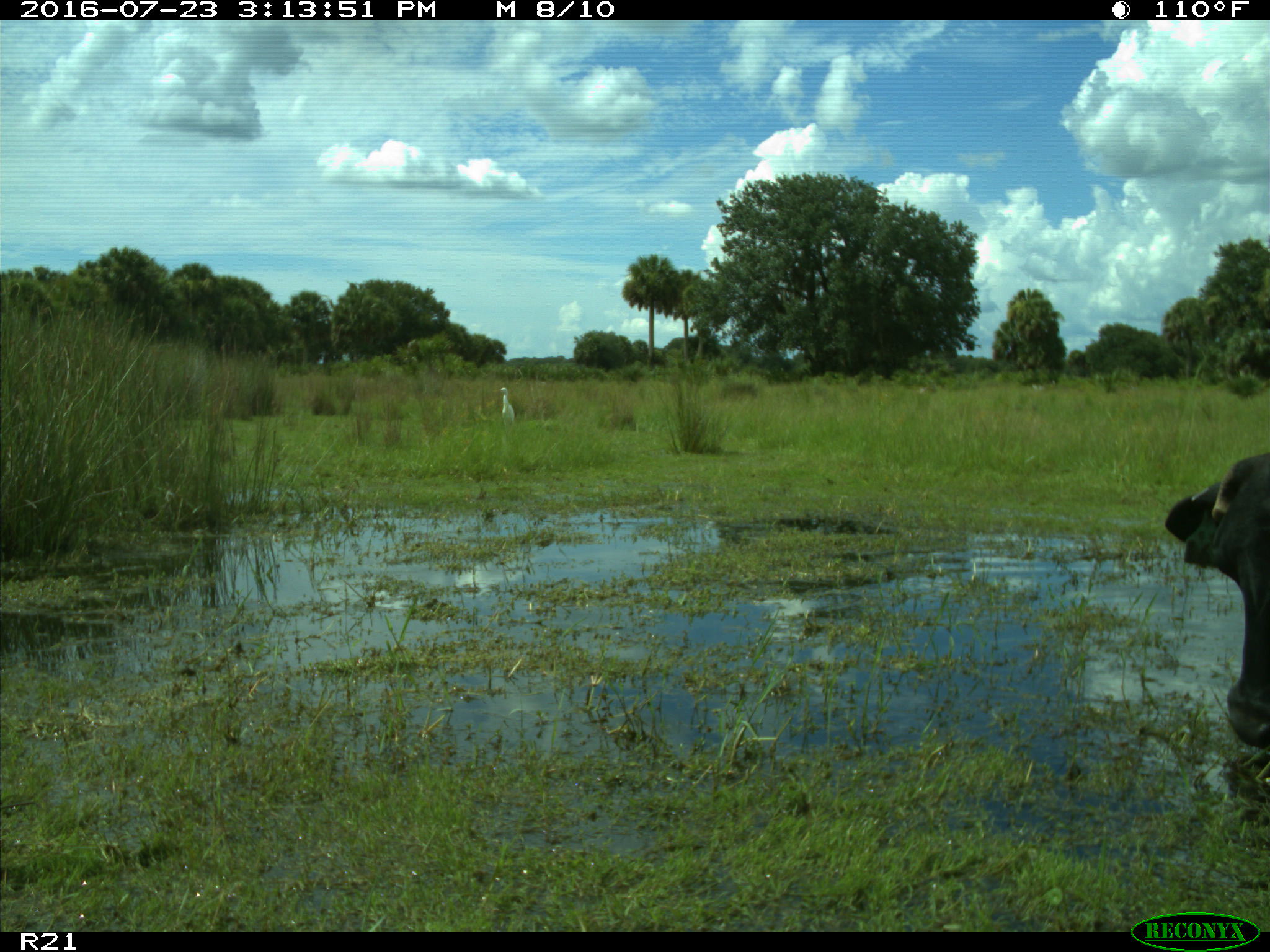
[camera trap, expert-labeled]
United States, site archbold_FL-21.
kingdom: Animalia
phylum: Chordata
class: Mammalia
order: Artiodactyla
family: Bovidae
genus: Bos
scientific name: Bos taurus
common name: domestic cow